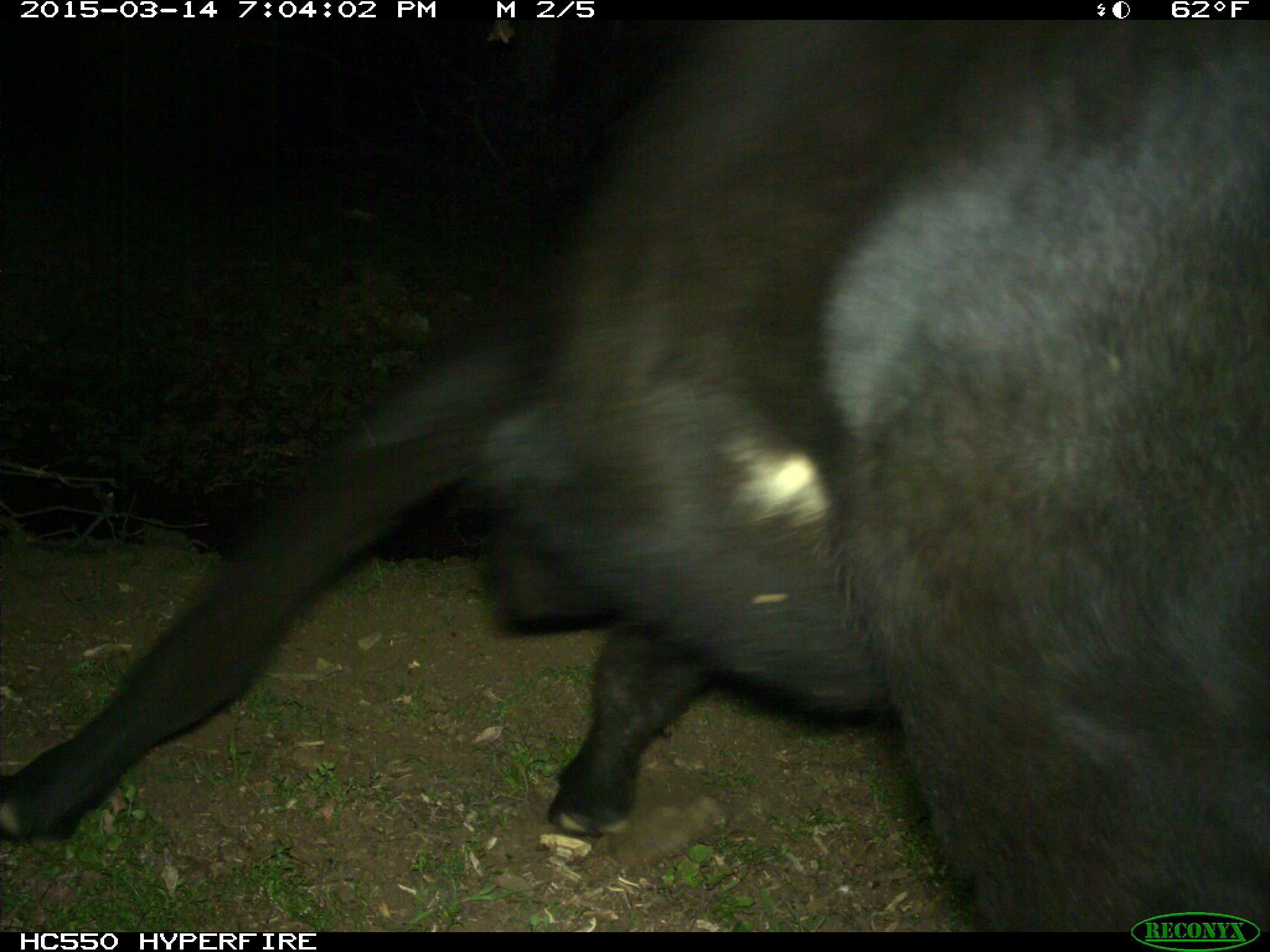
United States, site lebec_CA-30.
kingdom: Animalia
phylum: Chordata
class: Mammalia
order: Artiodactyla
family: Bovidae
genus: Bos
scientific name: Bos taurus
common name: domestic cow